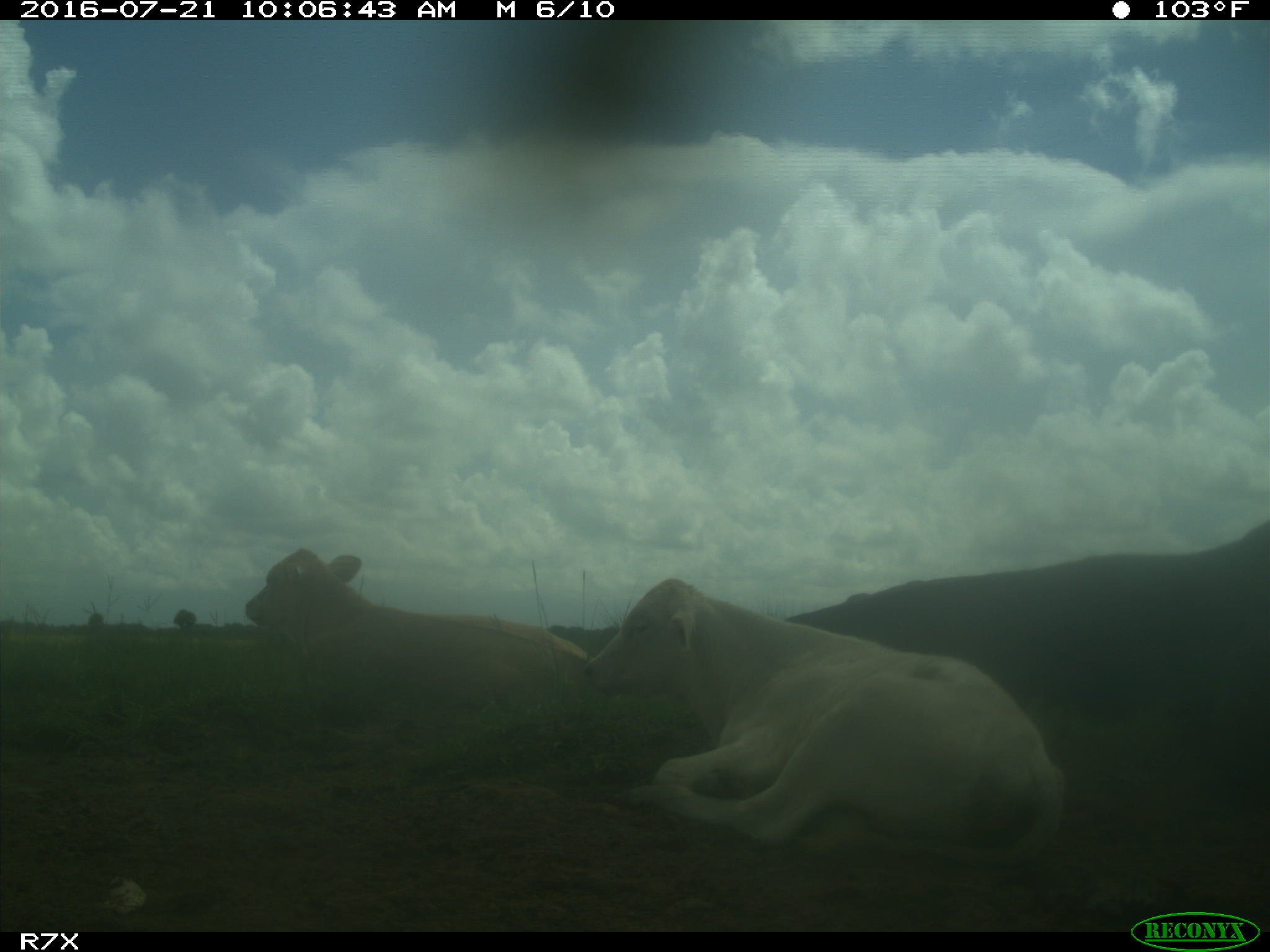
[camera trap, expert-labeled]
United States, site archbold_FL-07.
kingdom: Animalia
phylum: Chordata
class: Mammalia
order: Artiodactyla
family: Bovidae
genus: Bos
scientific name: Bos taurus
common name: domestic cow